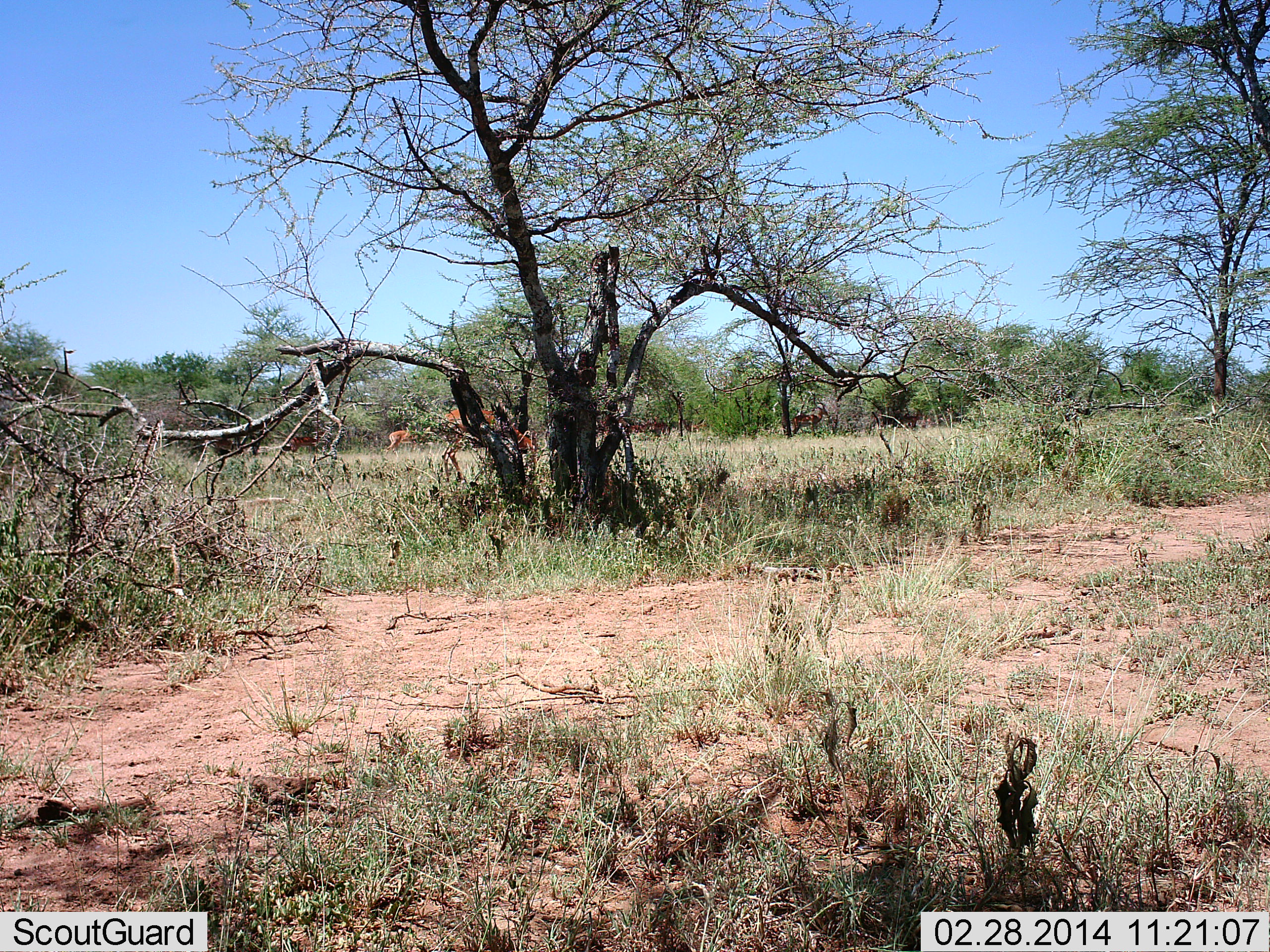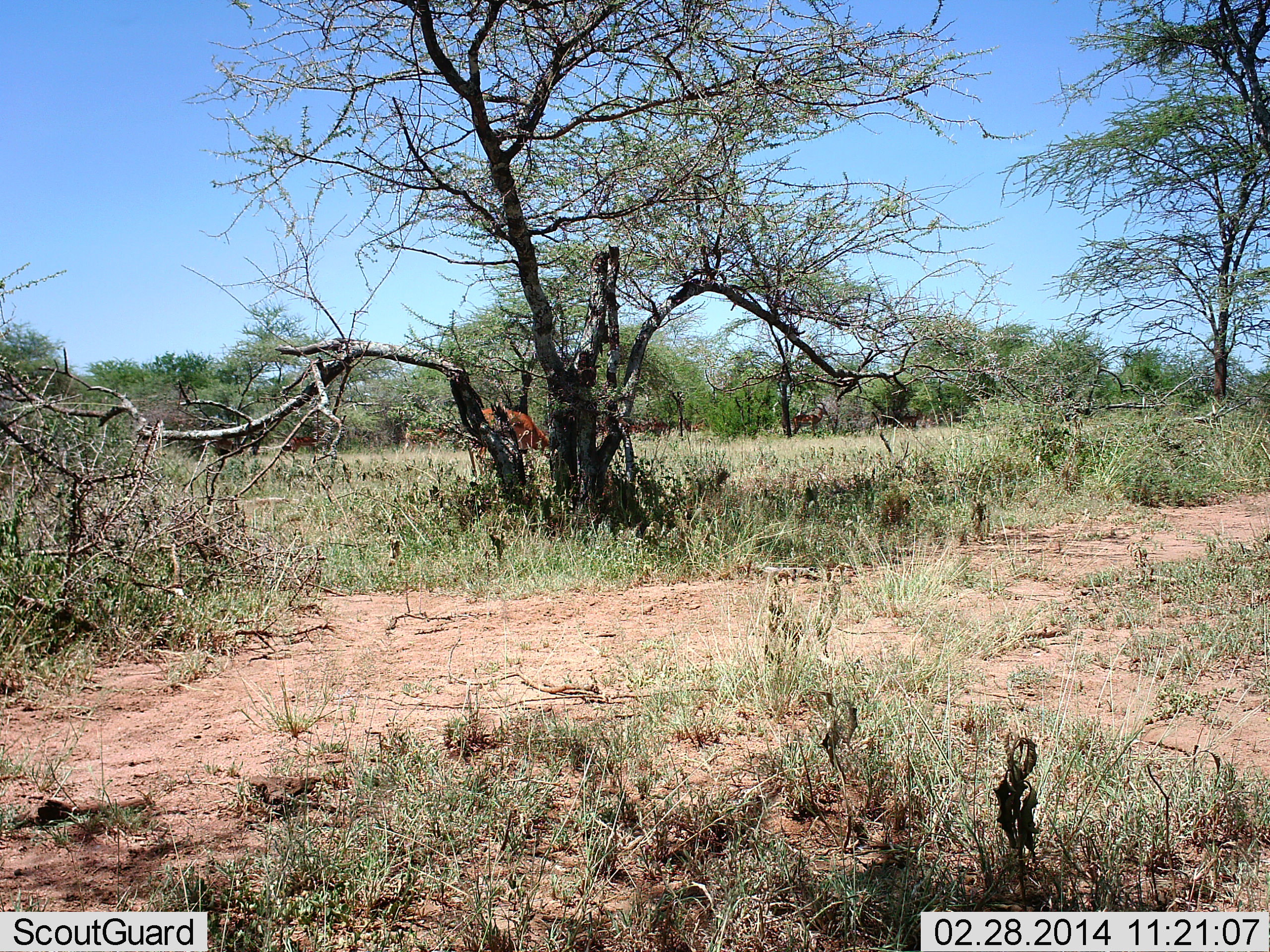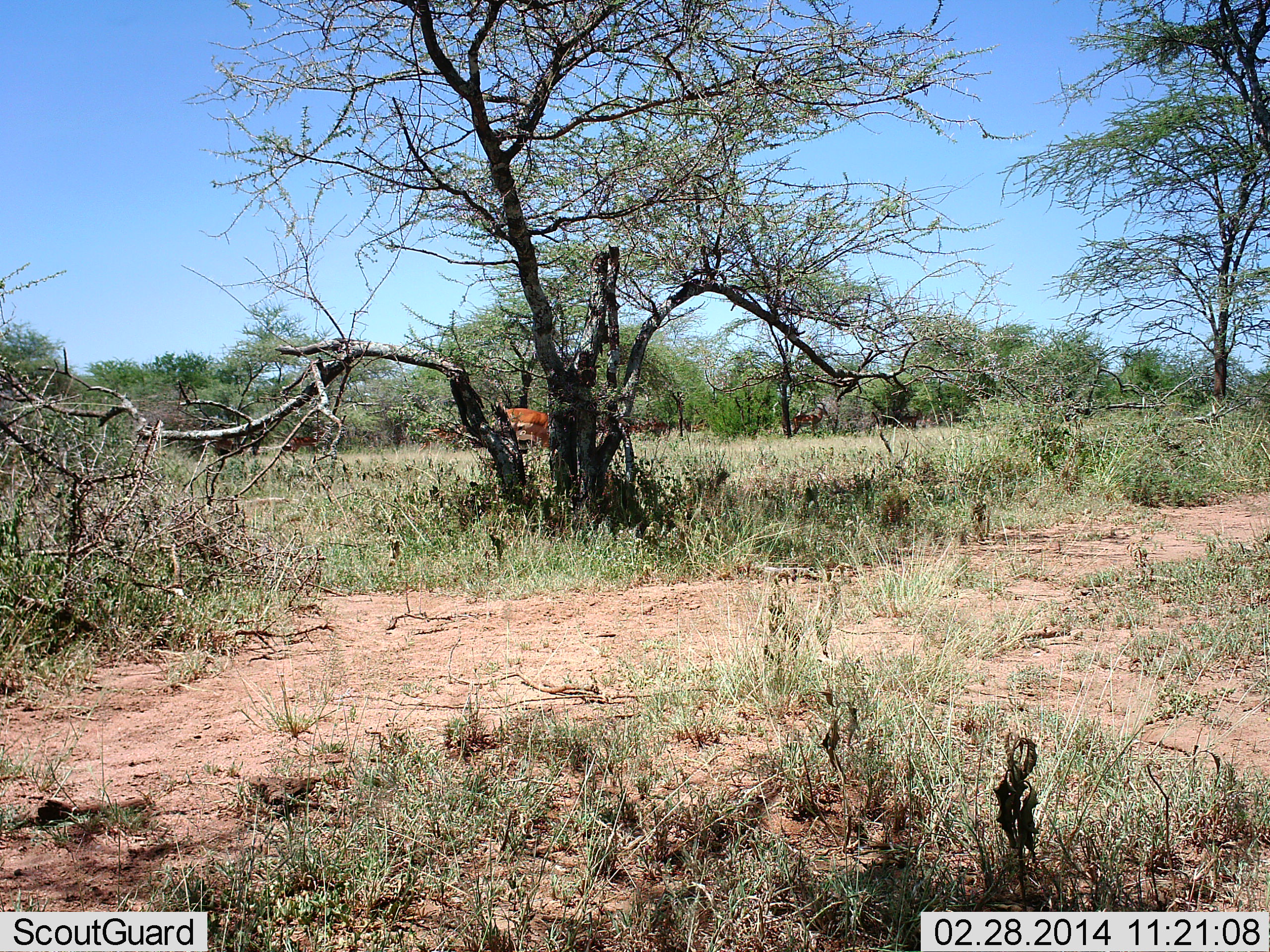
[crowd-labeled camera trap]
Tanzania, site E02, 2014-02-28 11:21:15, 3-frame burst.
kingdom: Animalia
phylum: Chordata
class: Mammalia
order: Artiodactyla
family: Bovidae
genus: Aepyceros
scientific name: Aepyceros melampus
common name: impala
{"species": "impala (Aepyceros melampus)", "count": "2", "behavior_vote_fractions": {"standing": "10%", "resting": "0%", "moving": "60%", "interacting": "0%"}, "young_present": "10%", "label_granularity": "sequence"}